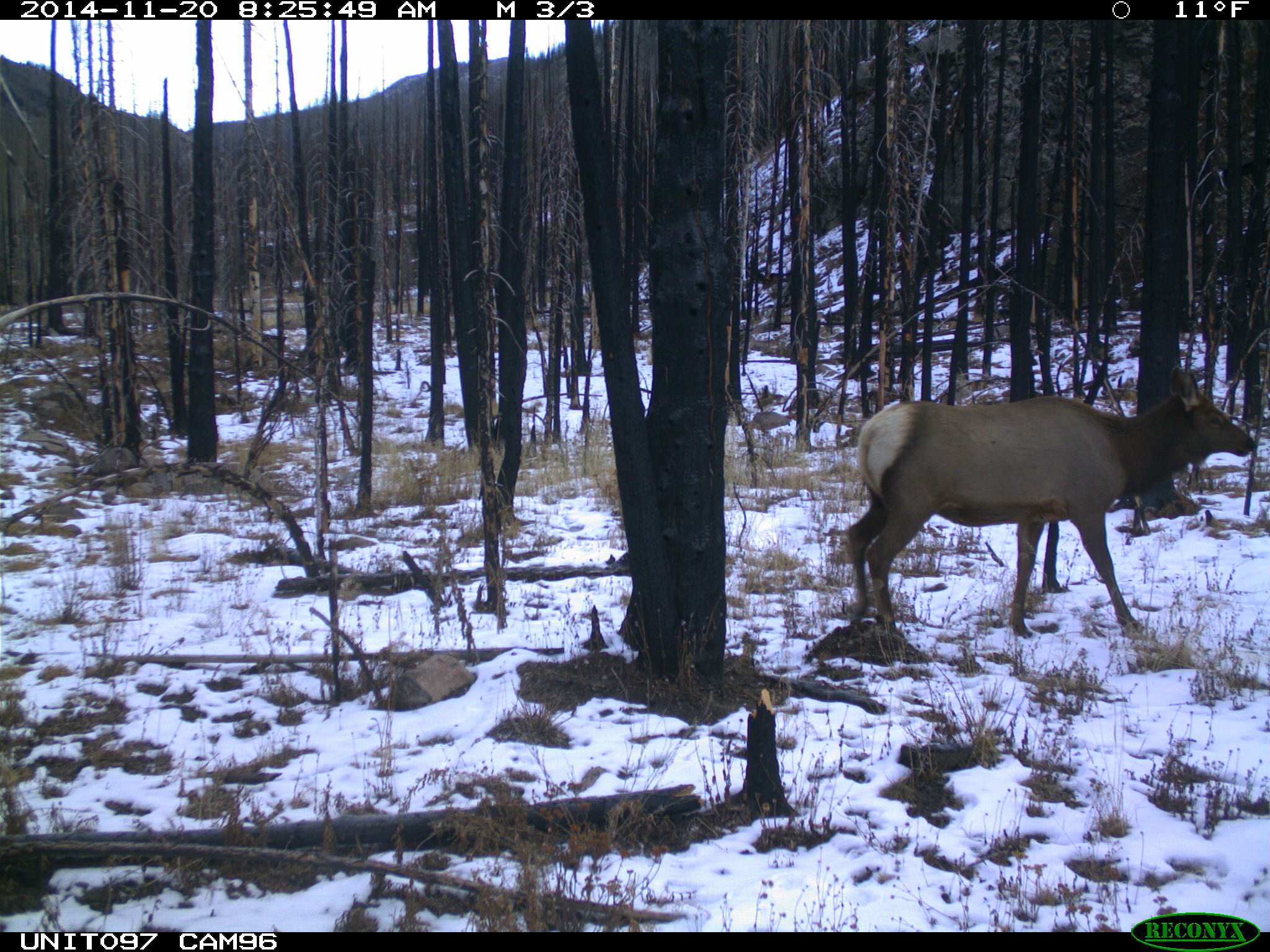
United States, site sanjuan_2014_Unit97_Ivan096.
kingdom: Animalia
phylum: Chordata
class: Mammalia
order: Artiodactyla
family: Cervidae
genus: Cervus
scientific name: Cervus elaphus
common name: red deer